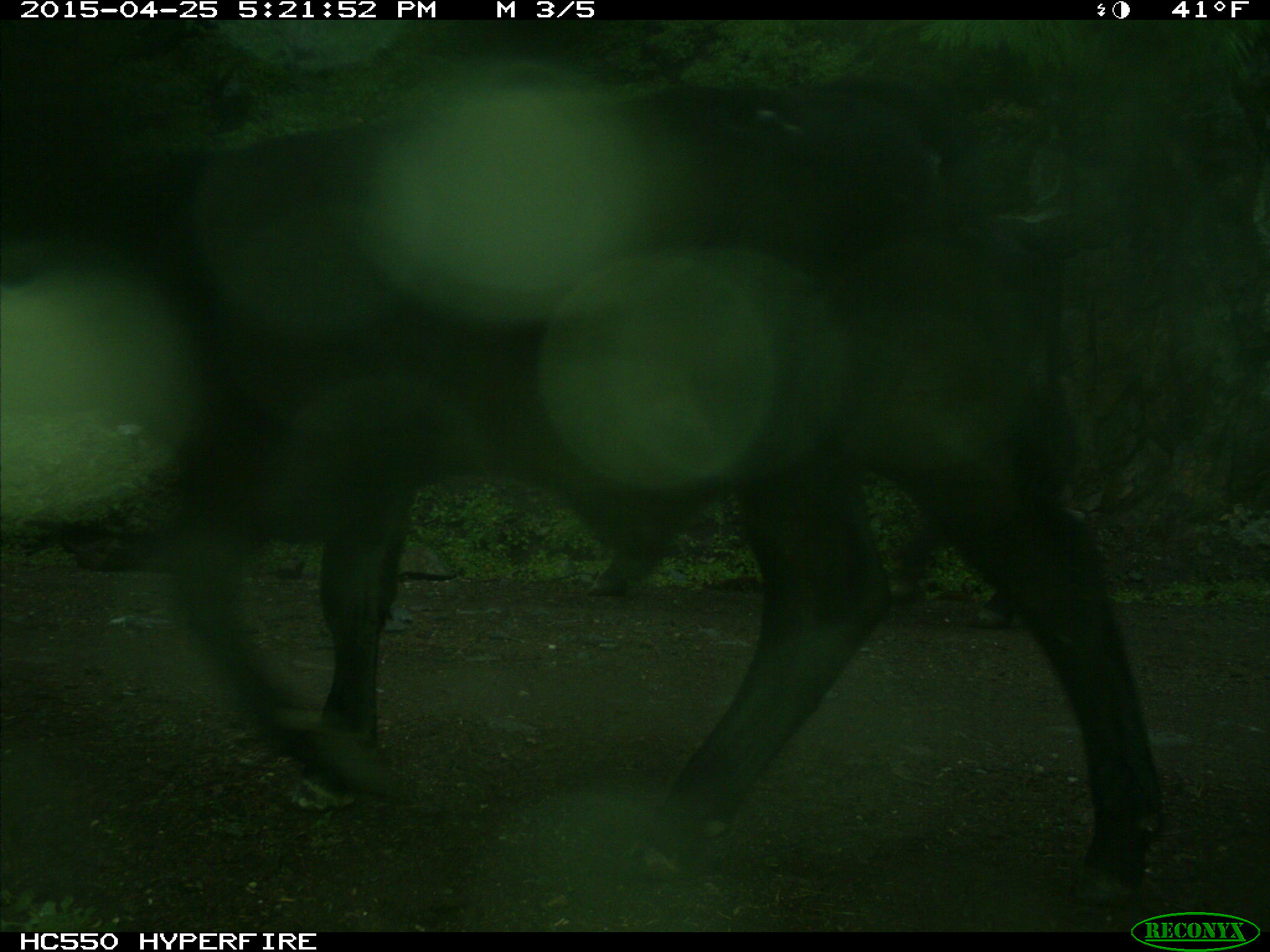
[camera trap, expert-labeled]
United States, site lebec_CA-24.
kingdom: Animalia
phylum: Chordata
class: Mammalia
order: Artiodactyla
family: Bovidae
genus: Bos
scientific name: Bos taurus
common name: domestic cow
Bos taurus (domestic cow).